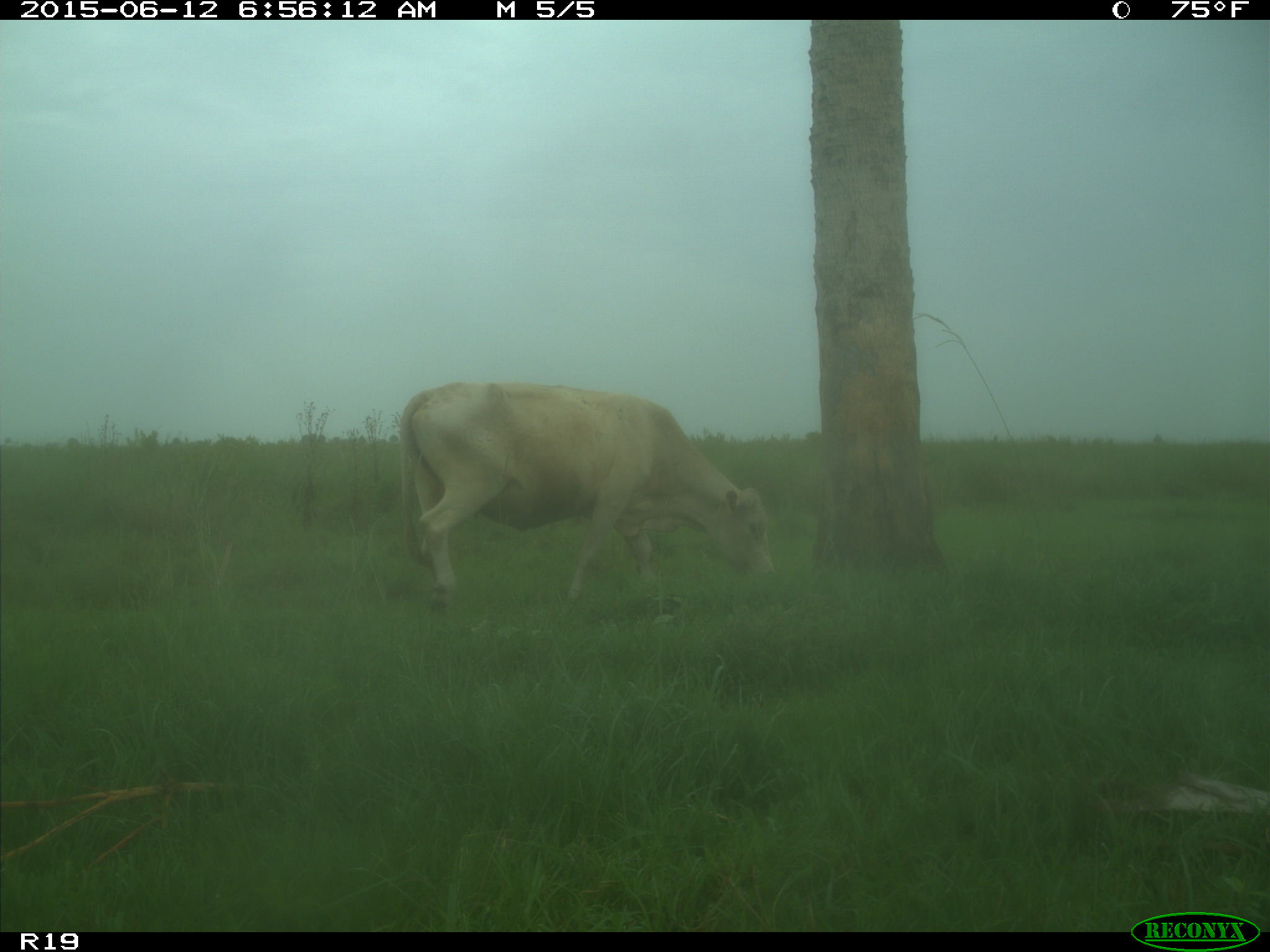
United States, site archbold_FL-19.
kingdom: Animalia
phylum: Chordata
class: Mammalia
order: Artiodactyla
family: Bovidae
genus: Bos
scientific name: Bos taurus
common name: domestic cow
Bos taurus (domestic cow).